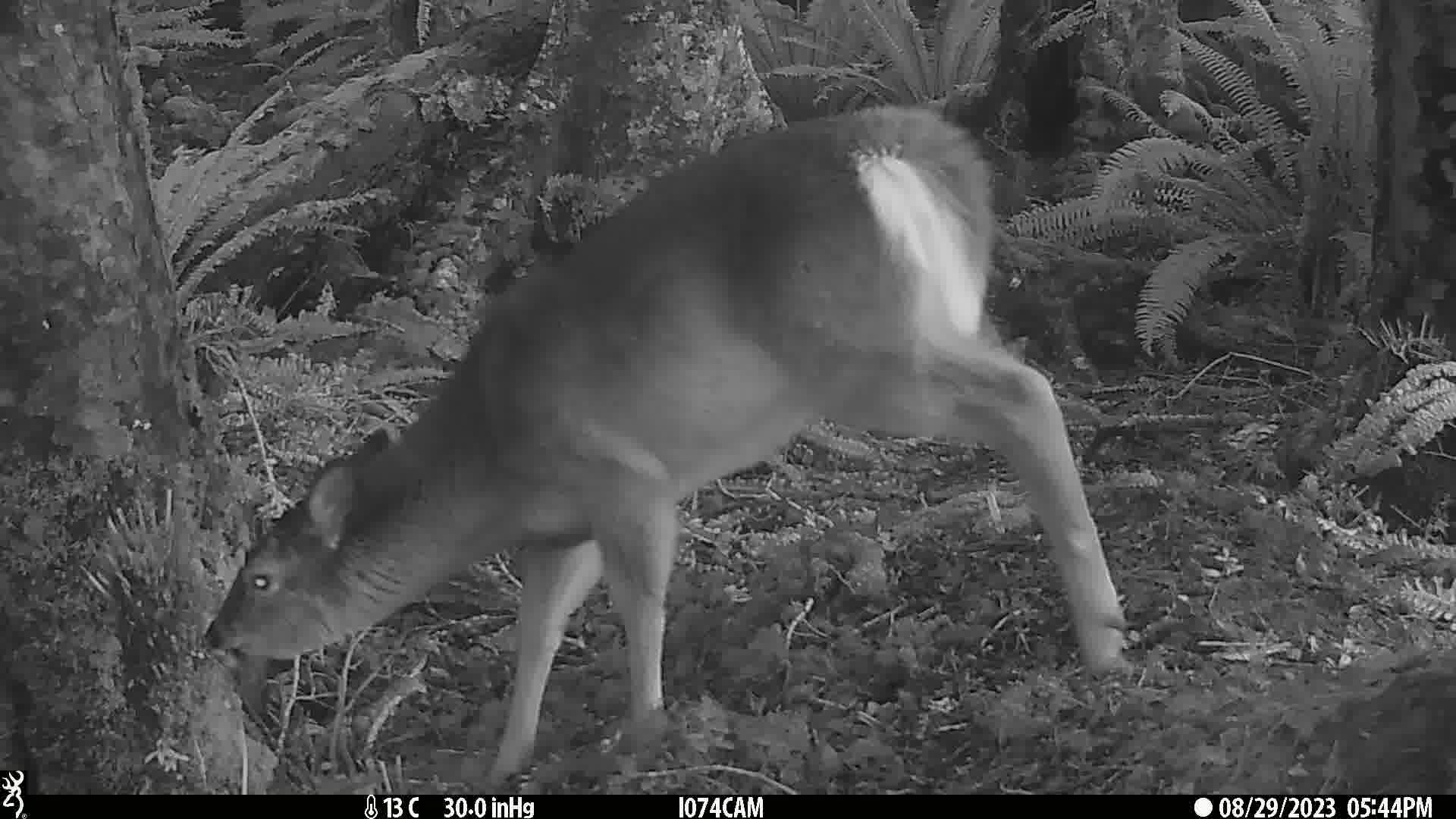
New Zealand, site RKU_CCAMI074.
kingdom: Animalia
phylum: Chordata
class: Mammalia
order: Artiodactyla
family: Cervidae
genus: Odocoileus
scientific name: Odocoileus virginianus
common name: white-tailed deer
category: white tailed deer